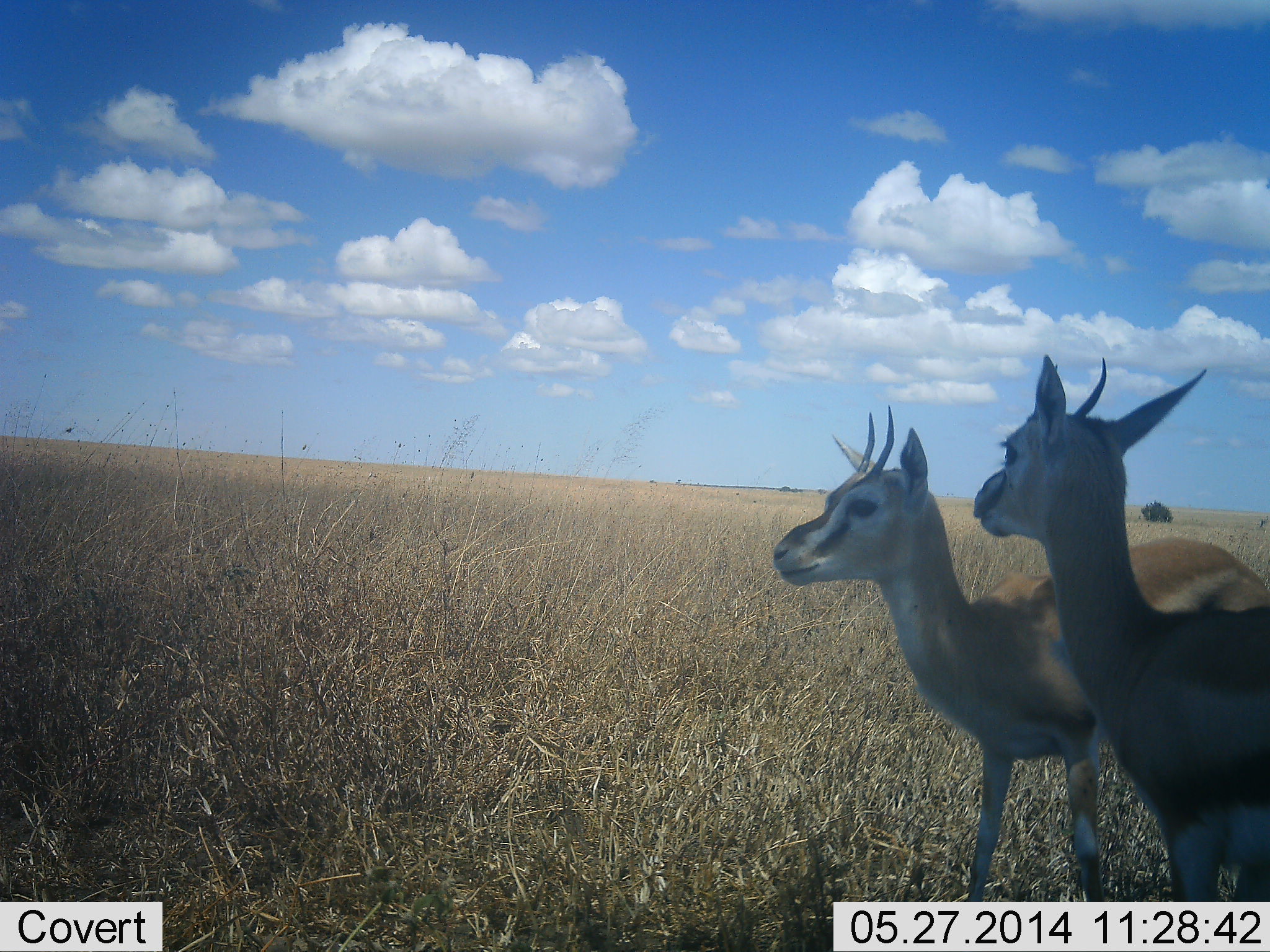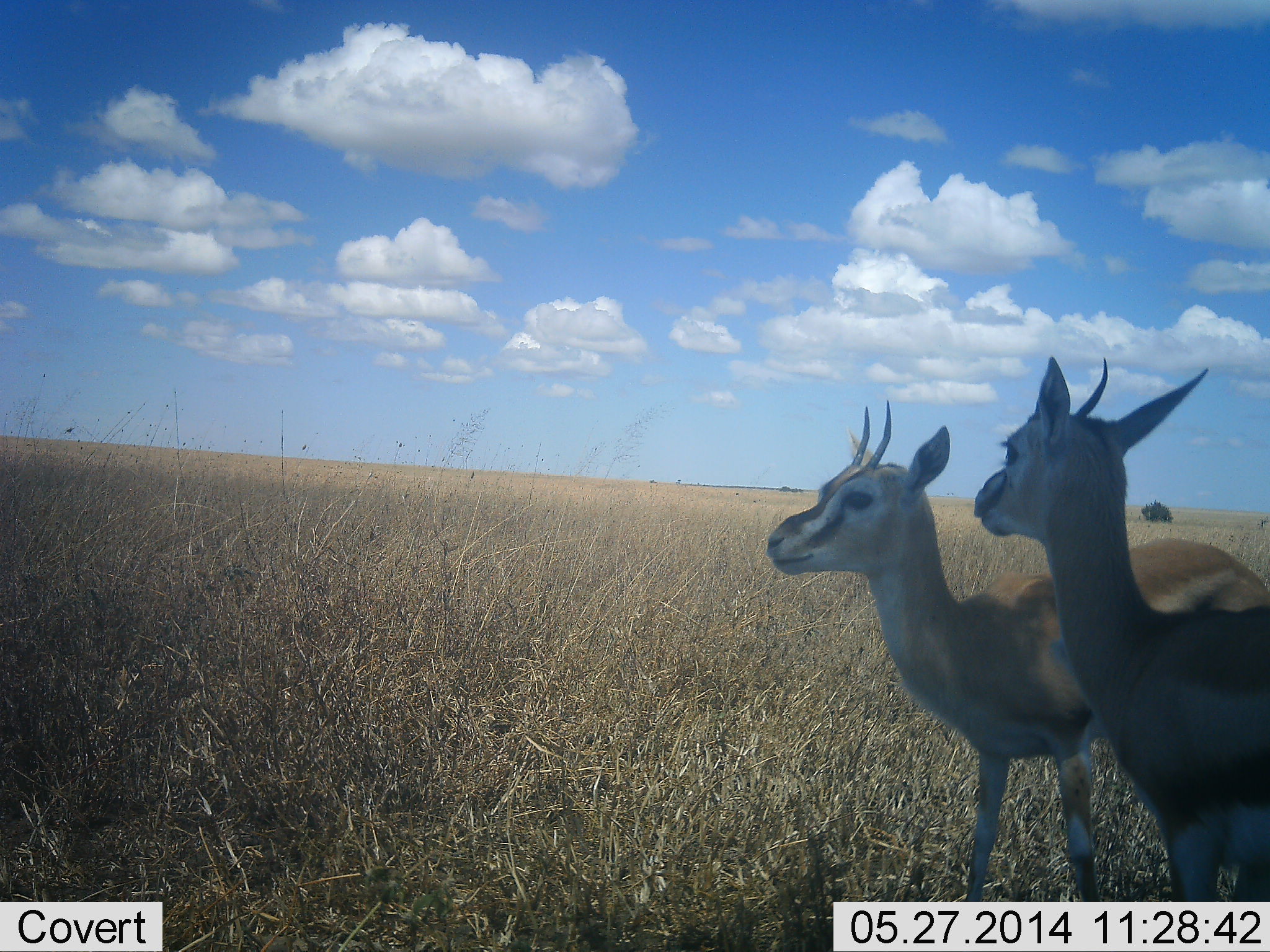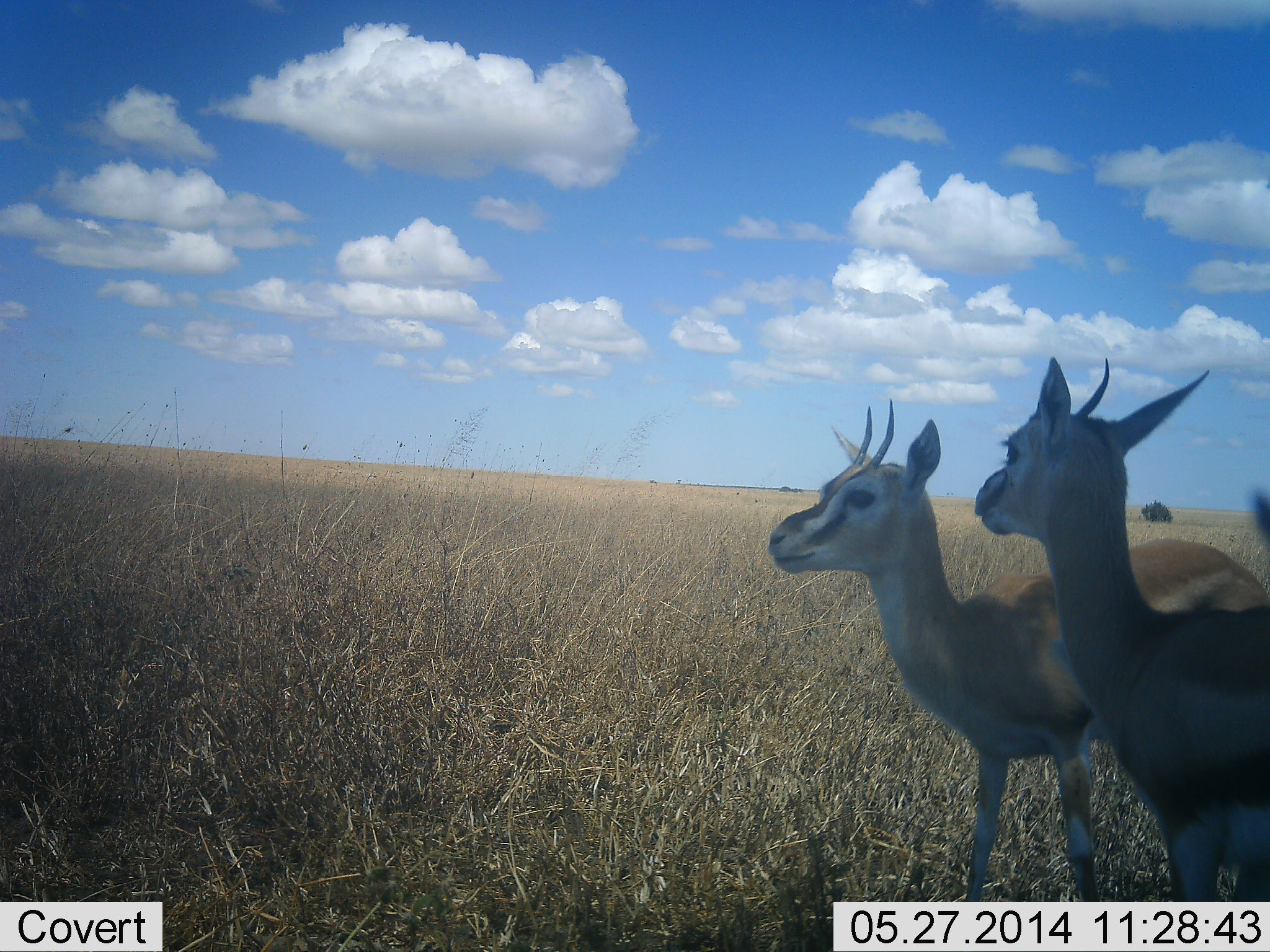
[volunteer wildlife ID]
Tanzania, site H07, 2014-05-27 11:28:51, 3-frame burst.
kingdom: Animalia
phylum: Chordata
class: Mammalia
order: Artiodactyla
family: Bovidae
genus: Eudorcas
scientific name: Eudorcas thomsonii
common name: thomson's gazelle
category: gazellethomsons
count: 2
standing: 100%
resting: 0%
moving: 0%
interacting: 0%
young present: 0%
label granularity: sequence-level